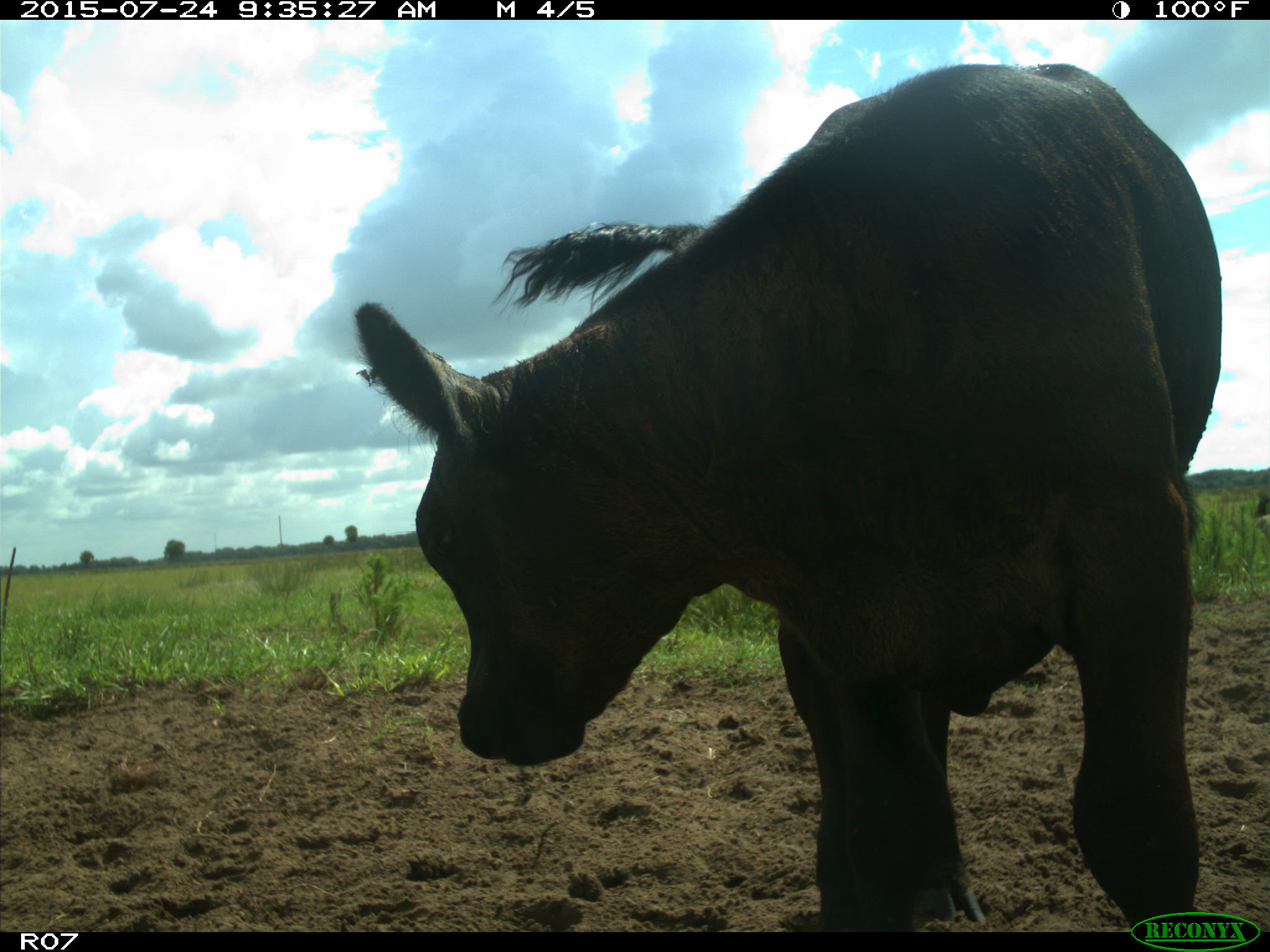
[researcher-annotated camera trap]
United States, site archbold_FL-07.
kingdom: Animalia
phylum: Chordata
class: Mammalia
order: Artiodactyla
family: Bovidae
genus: Bos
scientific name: Bos taurus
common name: domestic cow